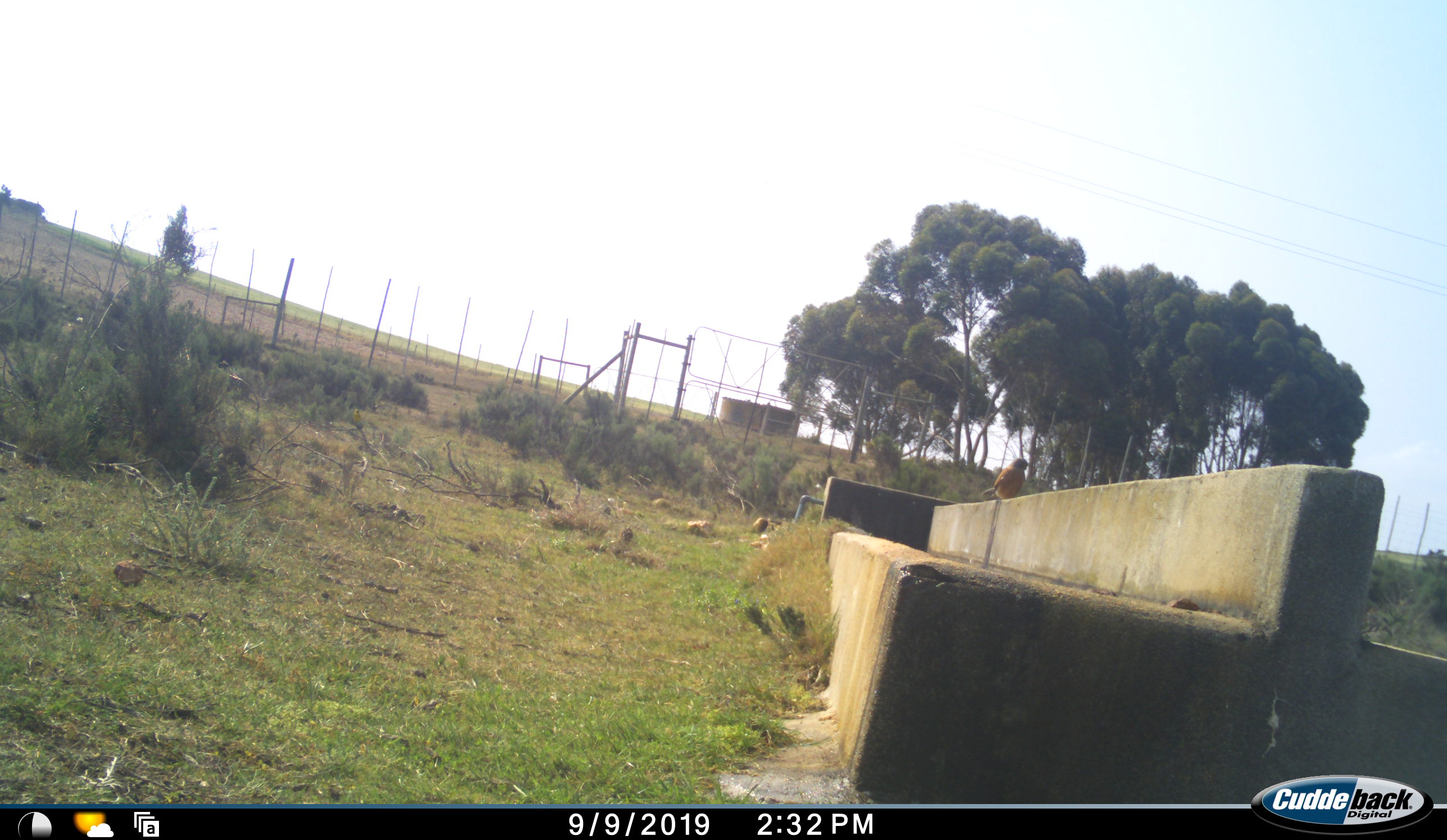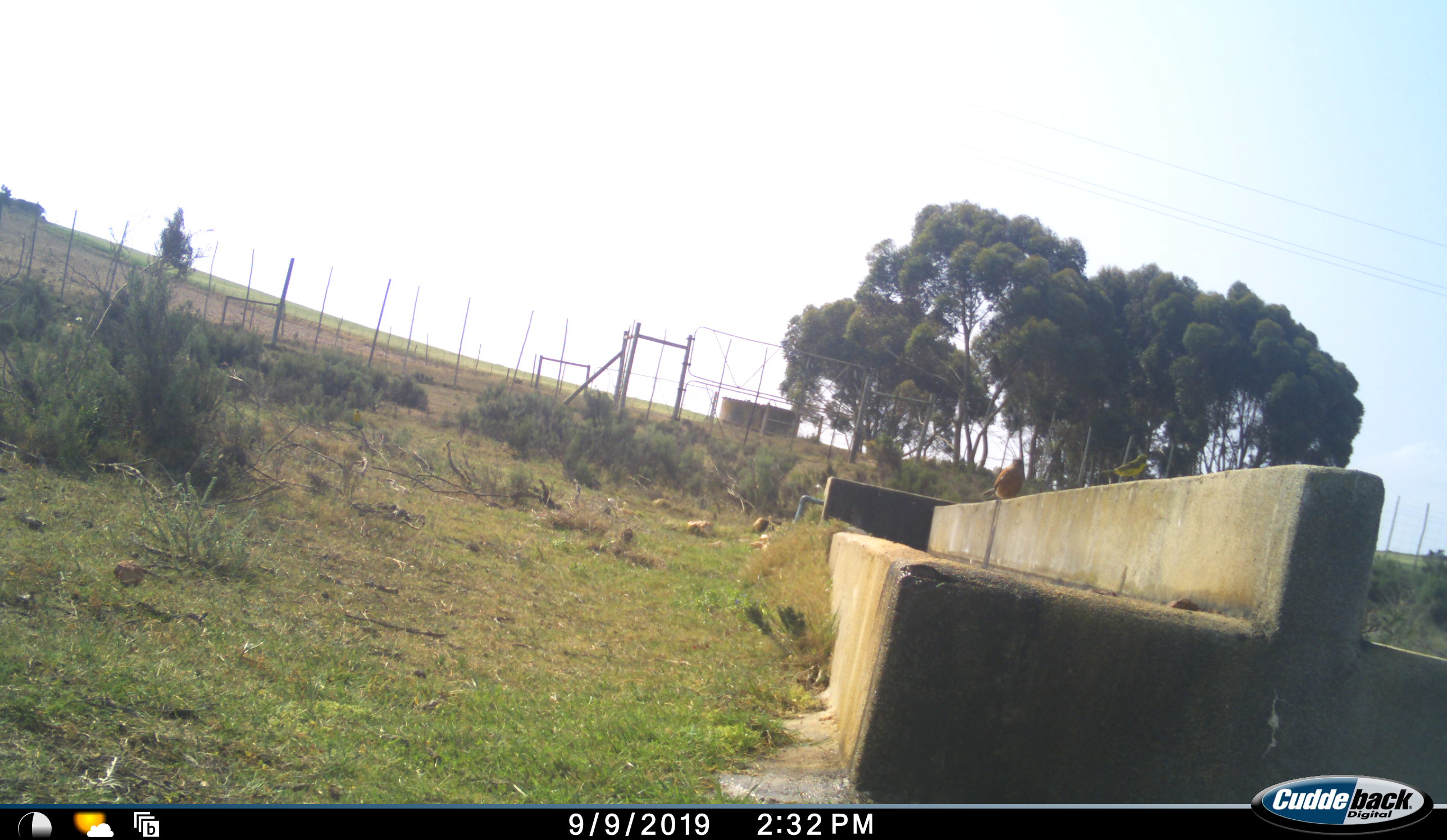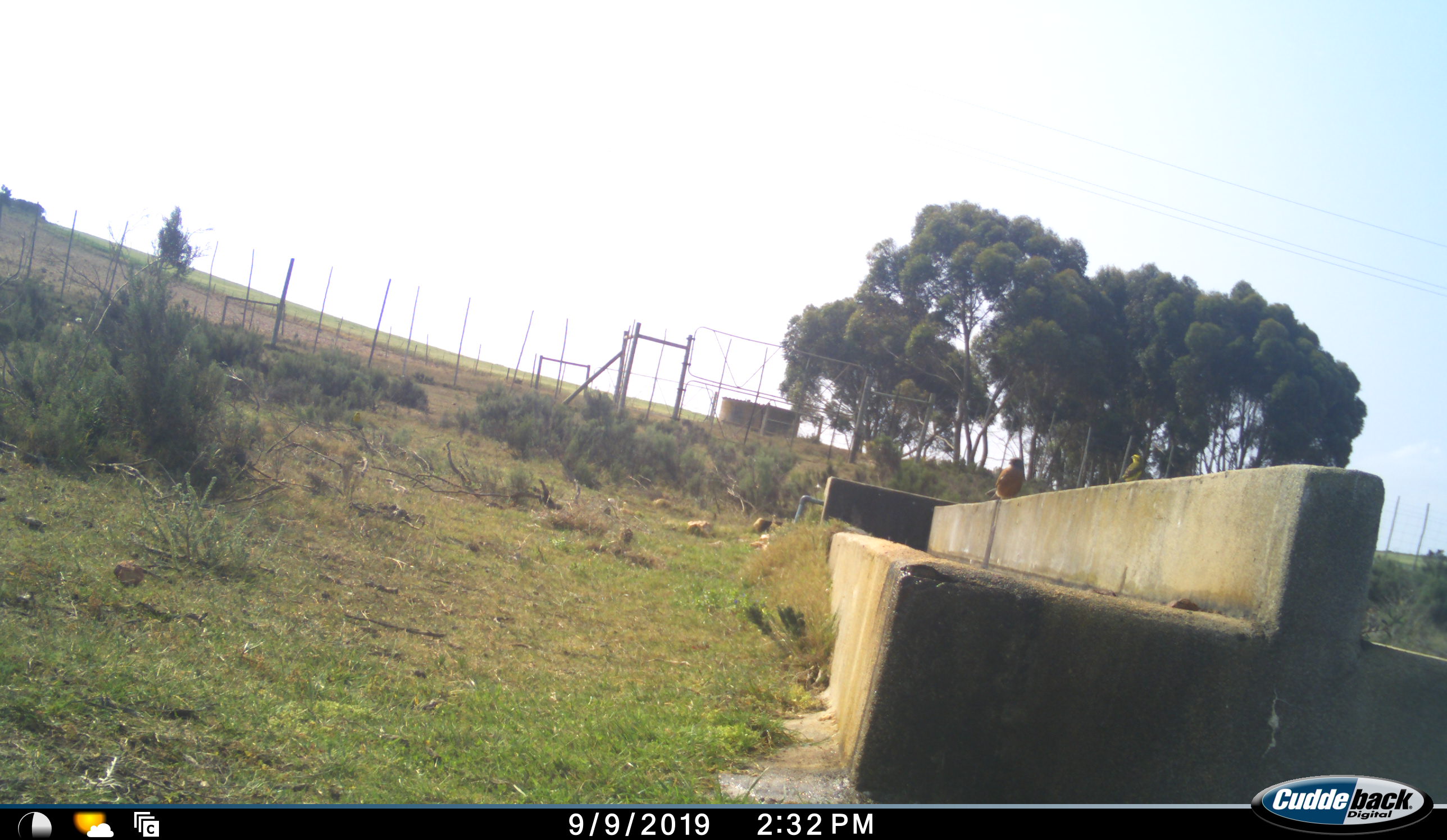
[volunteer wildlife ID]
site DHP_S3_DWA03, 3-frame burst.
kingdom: Animalia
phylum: Chordata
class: Aves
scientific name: Aves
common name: bird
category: birdother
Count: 2.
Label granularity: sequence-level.